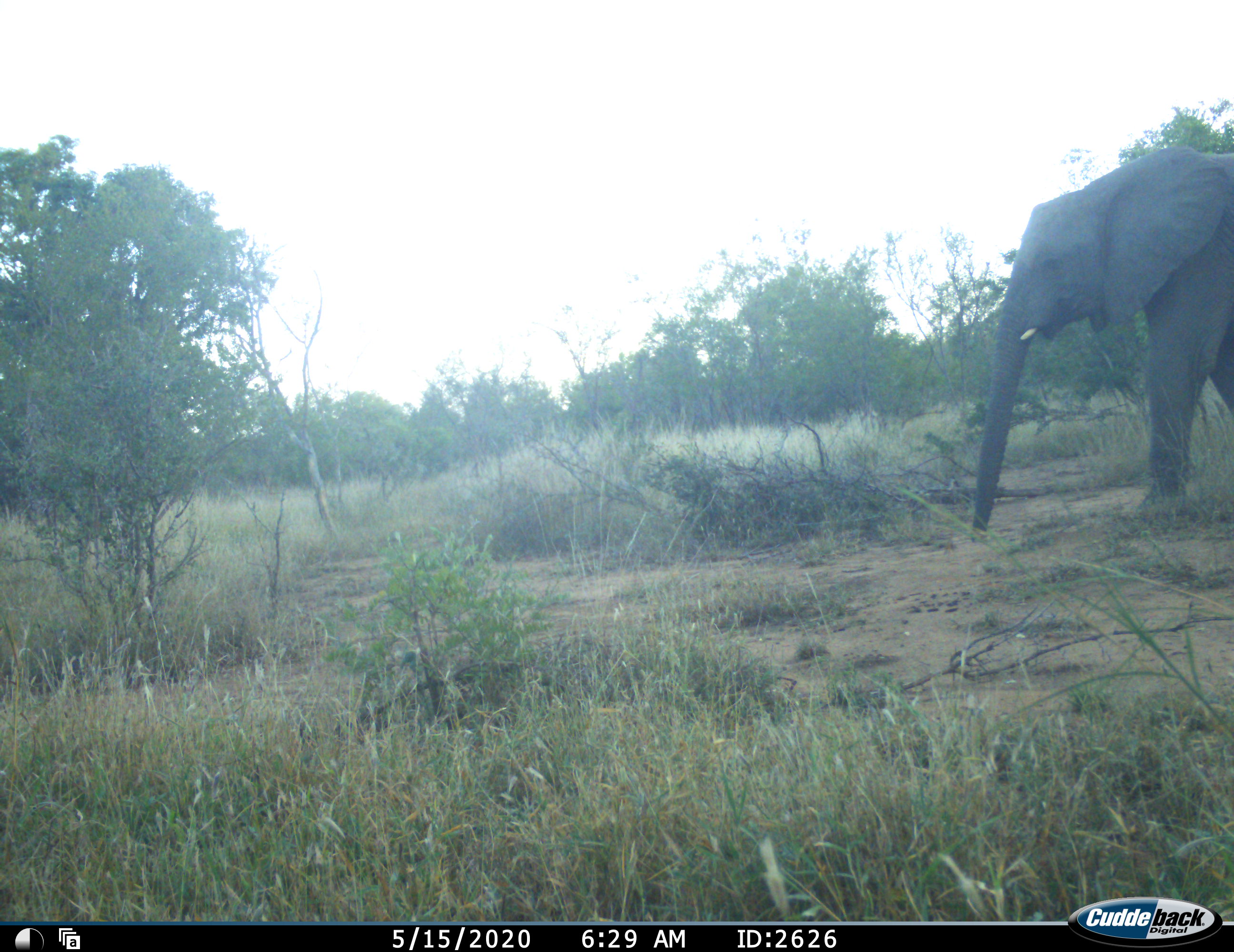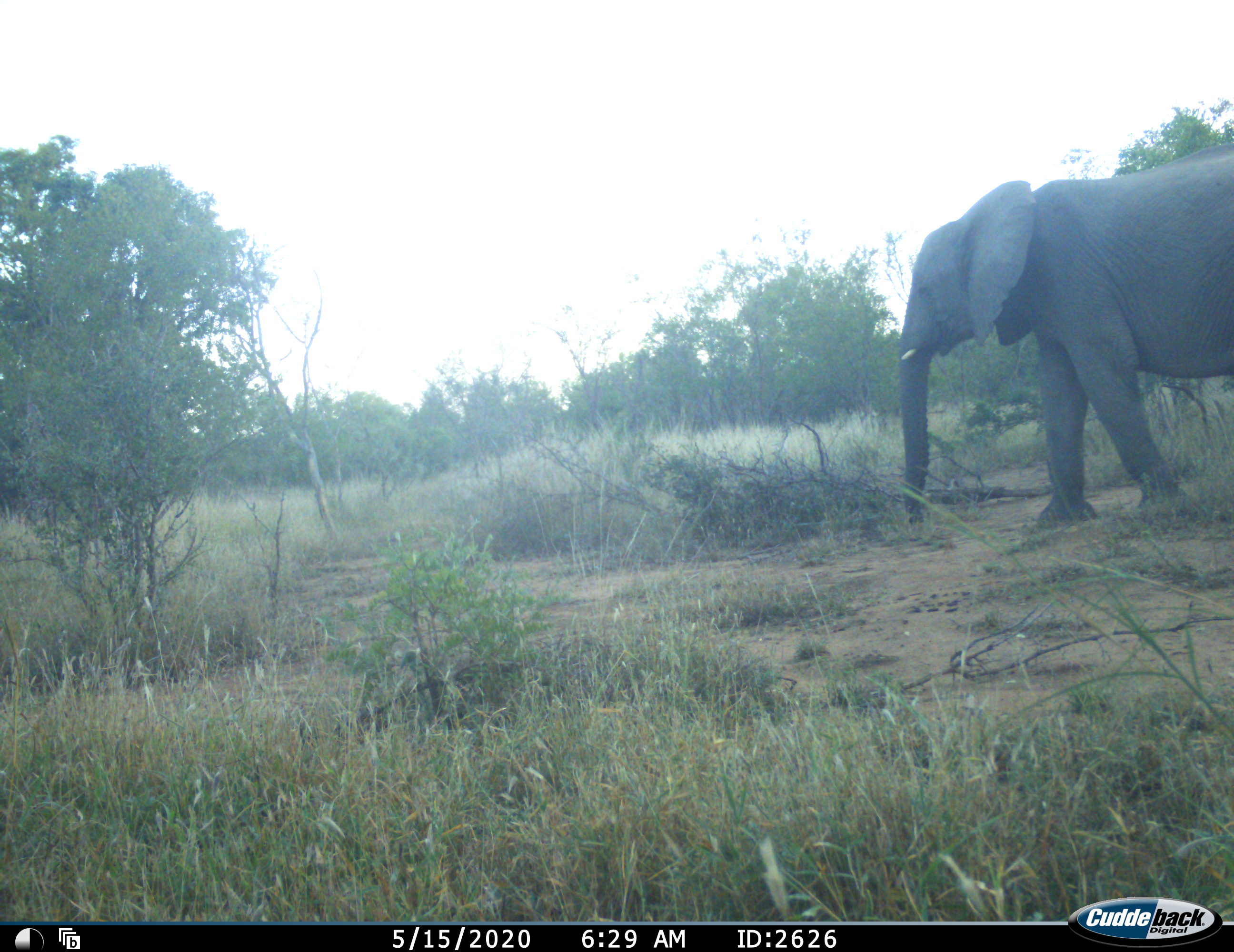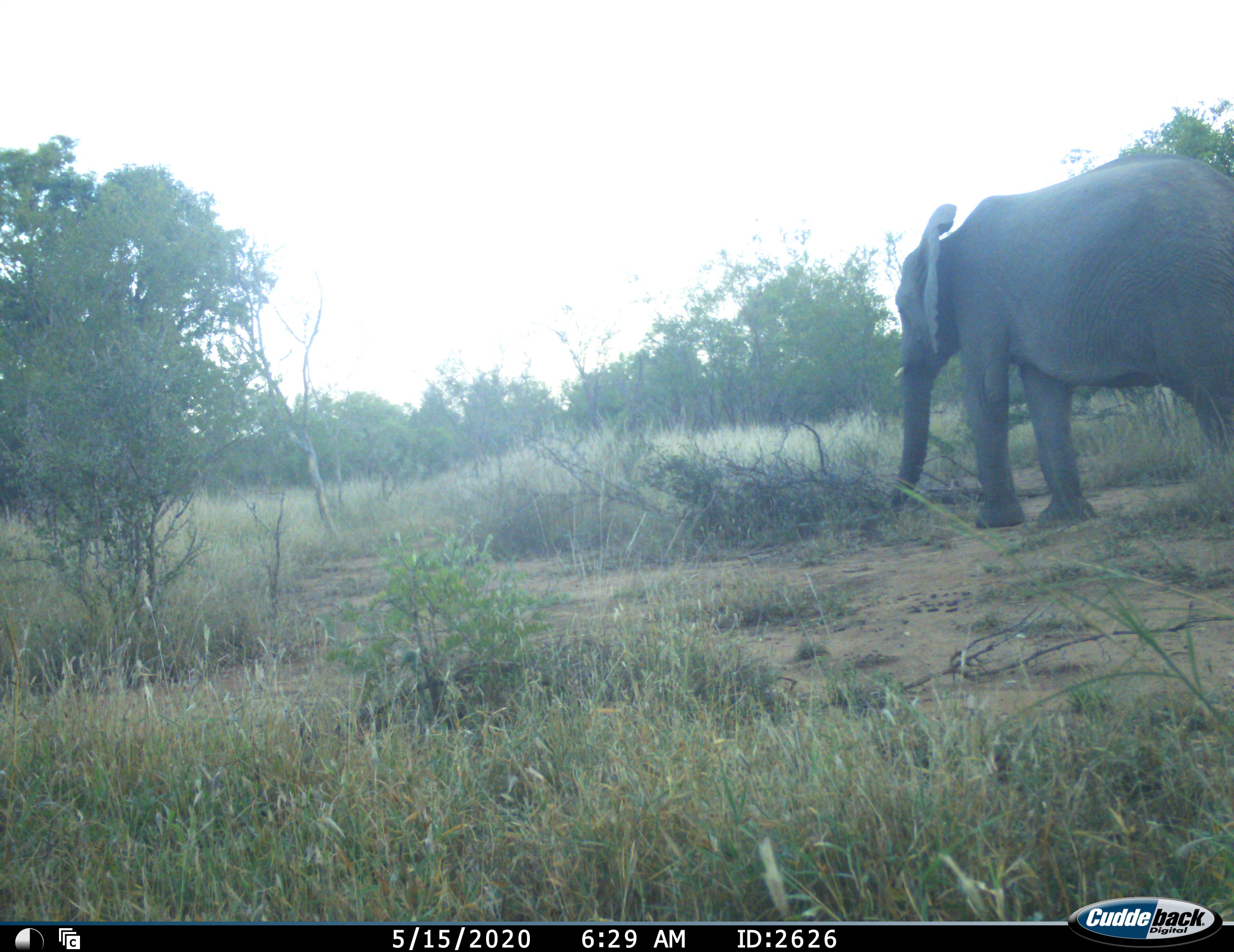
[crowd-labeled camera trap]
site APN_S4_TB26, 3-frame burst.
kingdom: Animalia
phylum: Chordata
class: Mammalia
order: Proboscidea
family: Elephantidae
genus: Loxodonta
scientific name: Loxodonta africana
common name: african bush elephant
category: elephant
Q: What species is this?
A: Elephant (african bush elephant) (Loxodonta africana).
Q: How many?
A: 1.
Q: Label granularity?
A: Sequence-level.